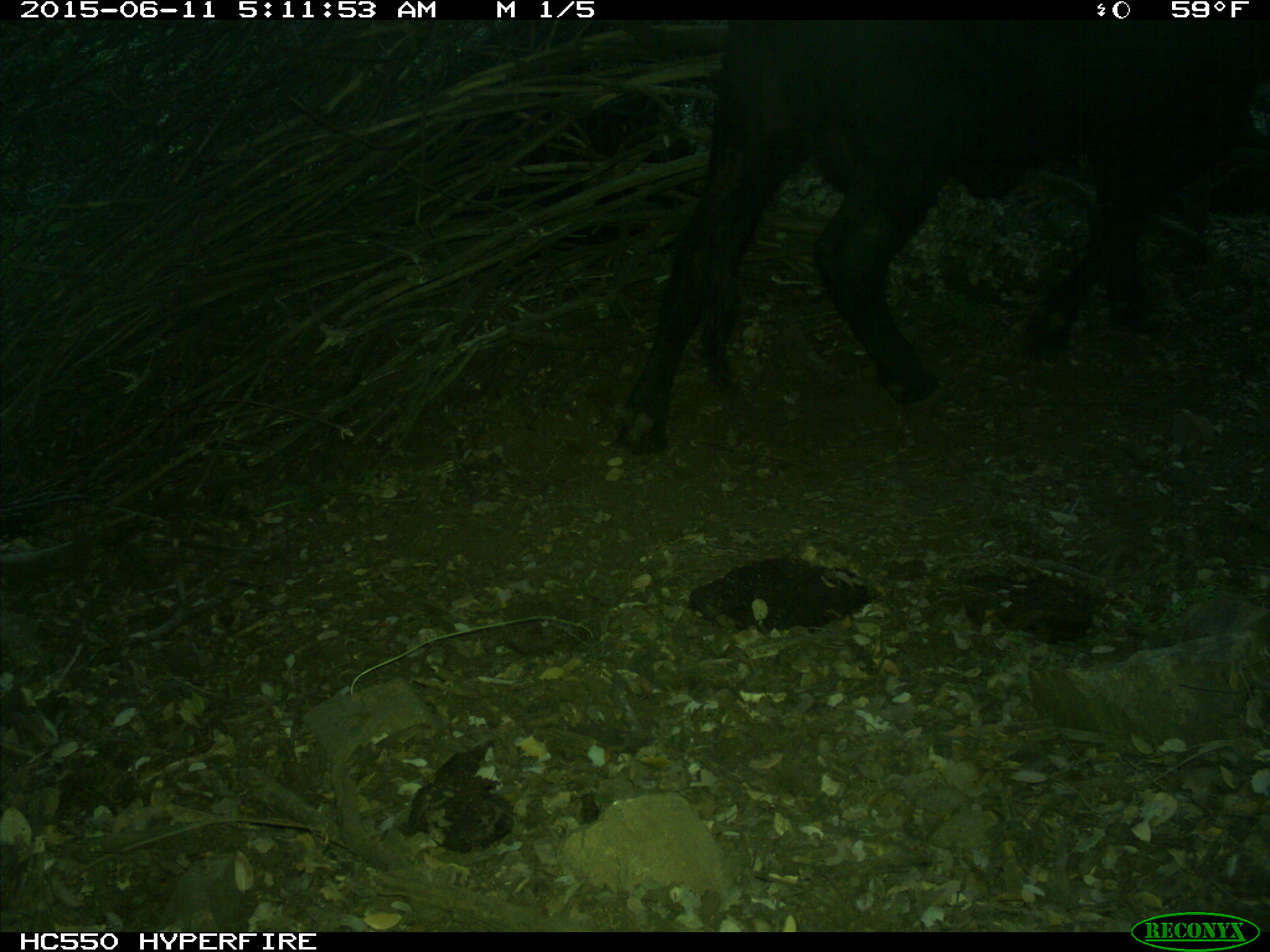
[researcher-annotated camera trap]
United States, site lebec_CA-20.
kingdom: Animalia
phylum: Chordata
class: Mammalia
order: Artiodactyla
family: Bovidae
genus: Bos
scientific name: Bos taurus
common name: domestic cow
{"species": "Bos taurus (domestic cow)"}